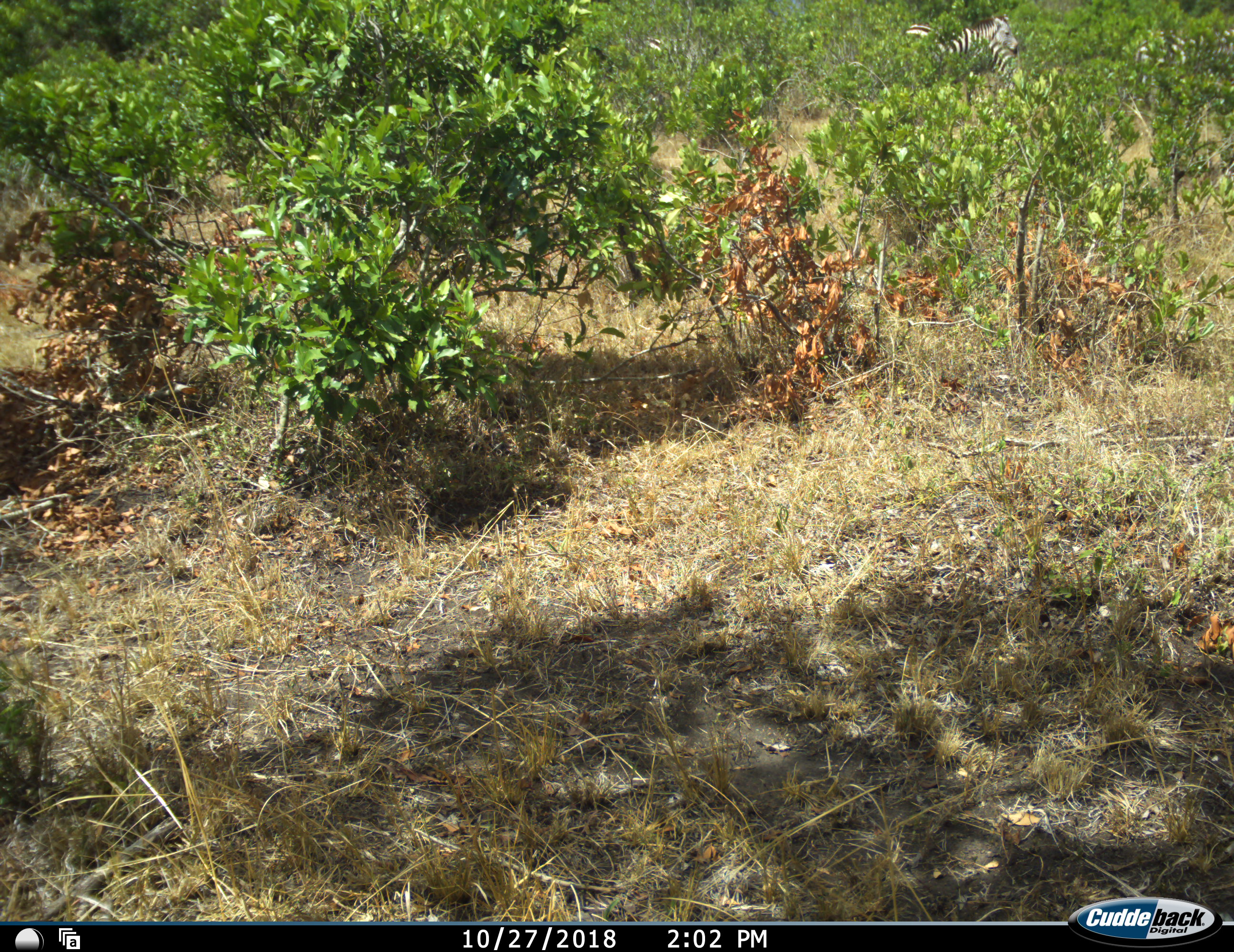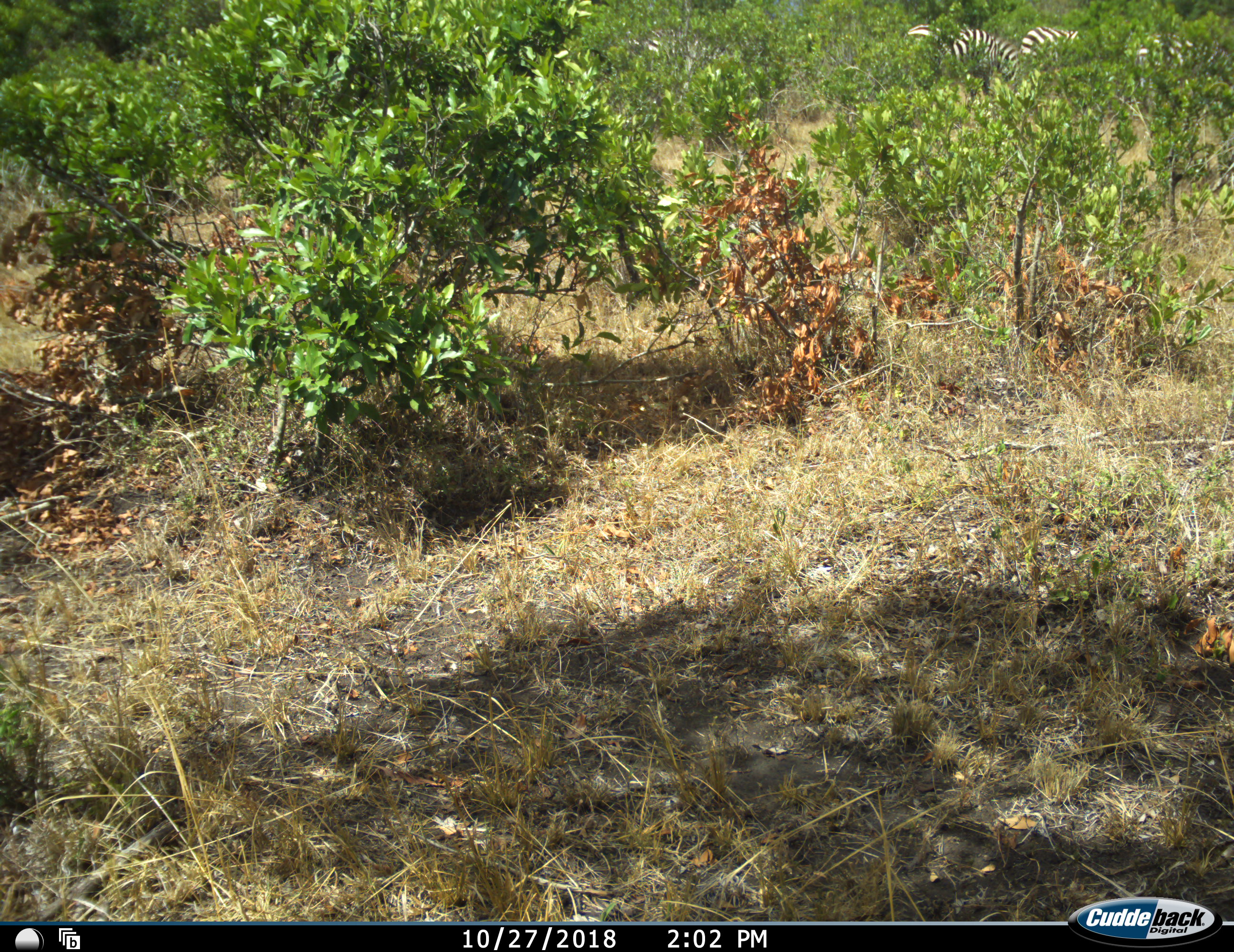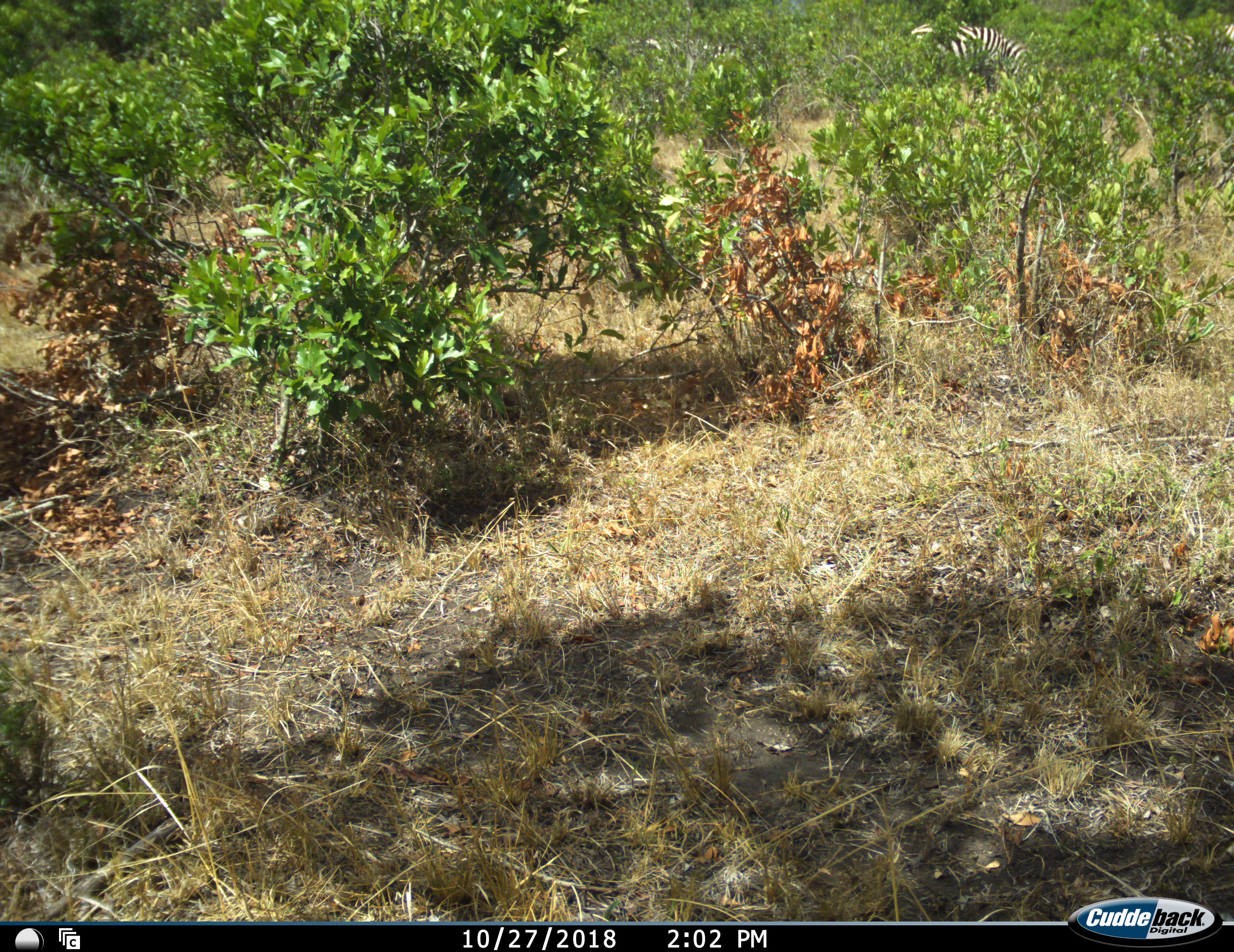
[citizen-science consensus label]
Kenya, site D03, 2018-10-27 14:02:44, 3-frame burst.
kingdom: Animalia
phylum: Chordata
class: Mammalia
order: Perissodactyla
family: Equidae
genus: Equus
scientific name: Equus quagga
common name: plains zebra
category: zebra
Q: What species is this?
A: Zebra (plains zebra) (Equus quagga).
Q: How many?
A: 3.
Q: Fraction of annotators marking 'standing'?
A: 0%.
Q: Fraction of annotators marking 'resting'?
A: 0%.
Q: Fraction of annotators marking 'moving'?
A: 67%.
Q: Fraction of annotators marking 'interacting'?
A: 0%.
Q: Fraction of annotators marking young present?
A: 0%.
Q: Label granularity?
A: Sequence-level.